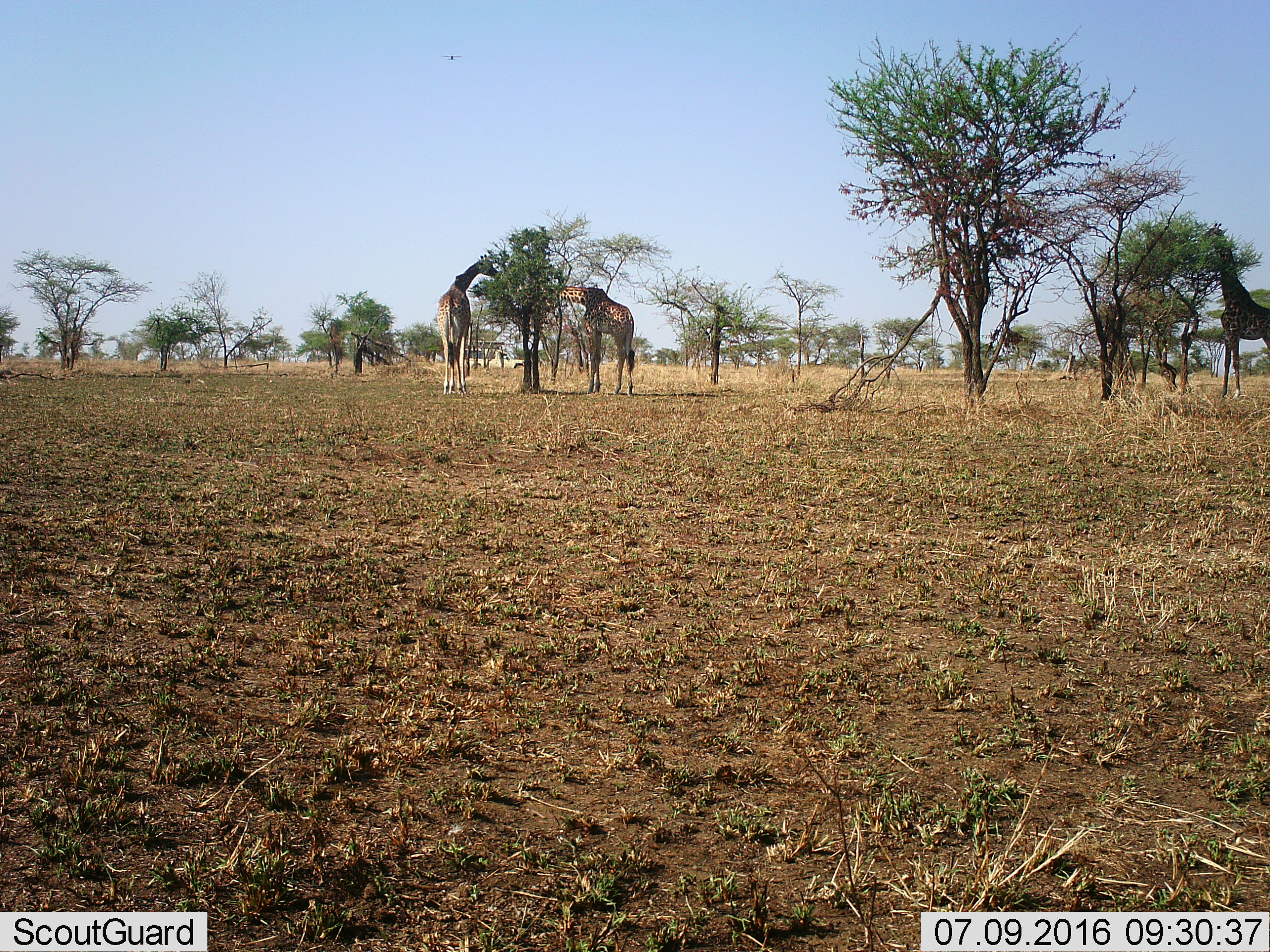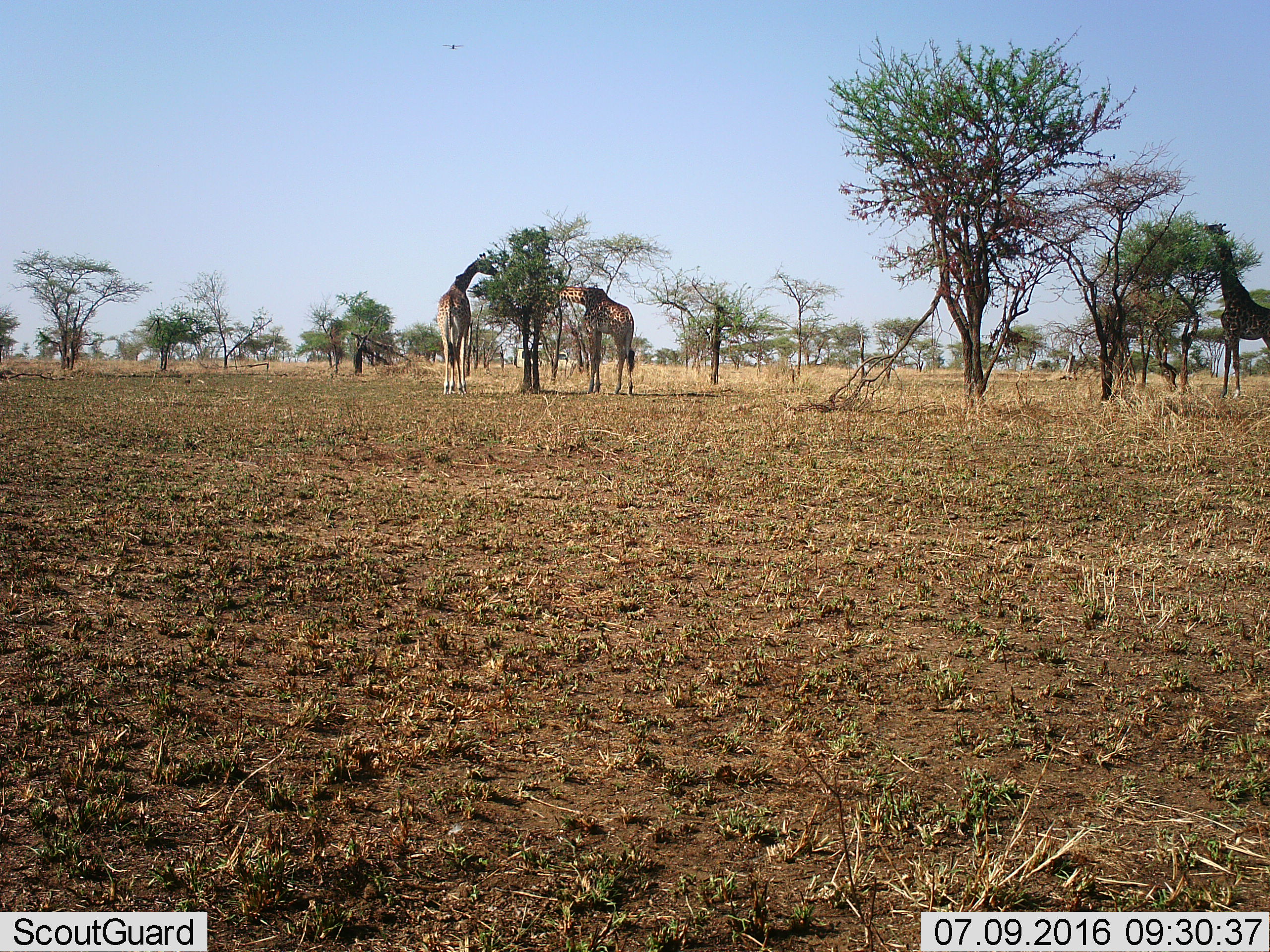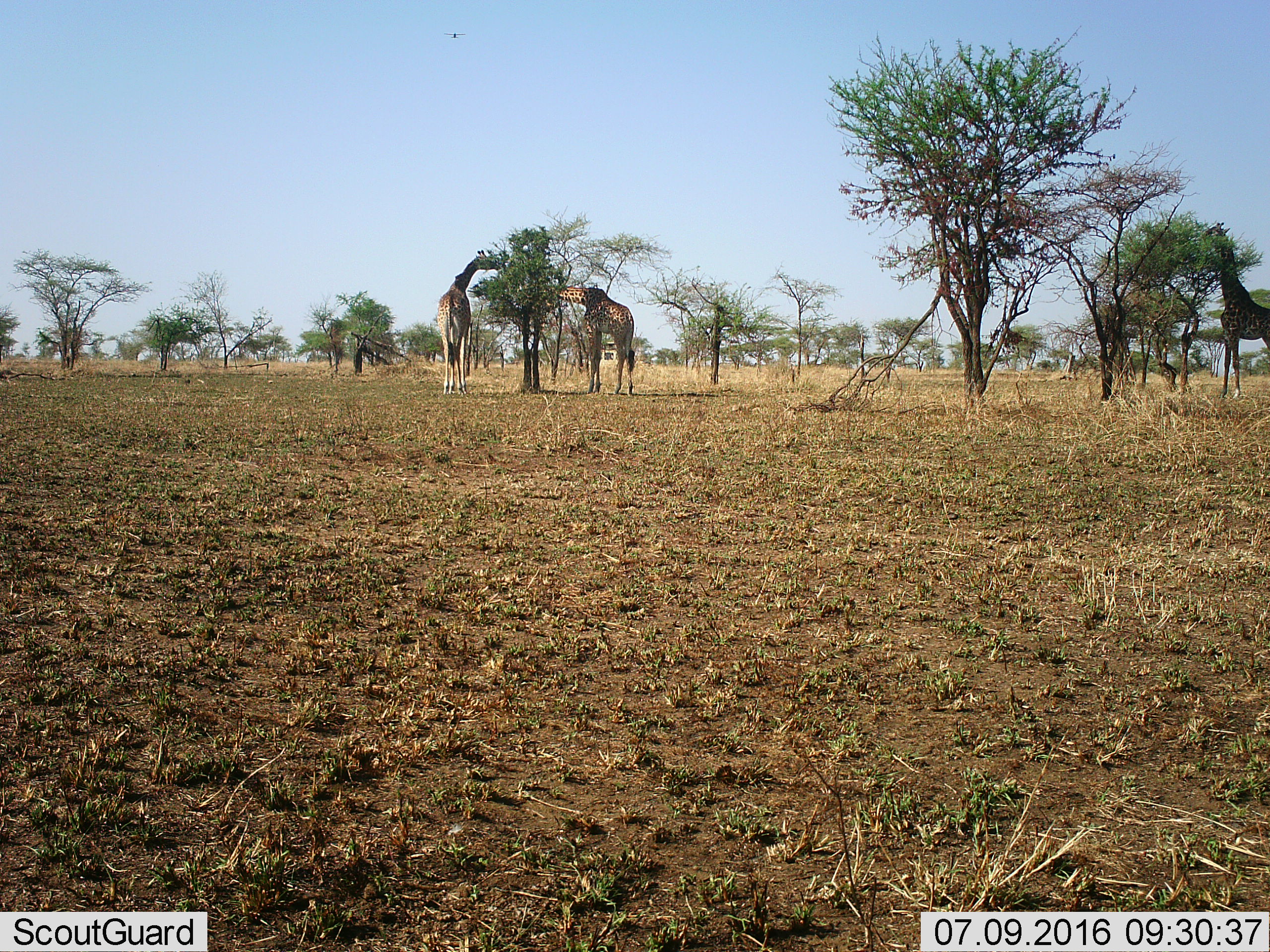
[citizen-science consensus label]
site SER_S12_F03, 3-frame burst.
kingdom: Animalia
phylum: Chordata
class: Mammalia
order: Artiodactyla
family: Giraffidae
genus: Giraffa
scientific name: Giraffa camelopardalis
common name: giraffe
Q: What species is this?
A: Giraffe (Giraffa camelopardalis).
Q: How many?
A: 3.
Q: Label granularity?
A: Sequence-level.